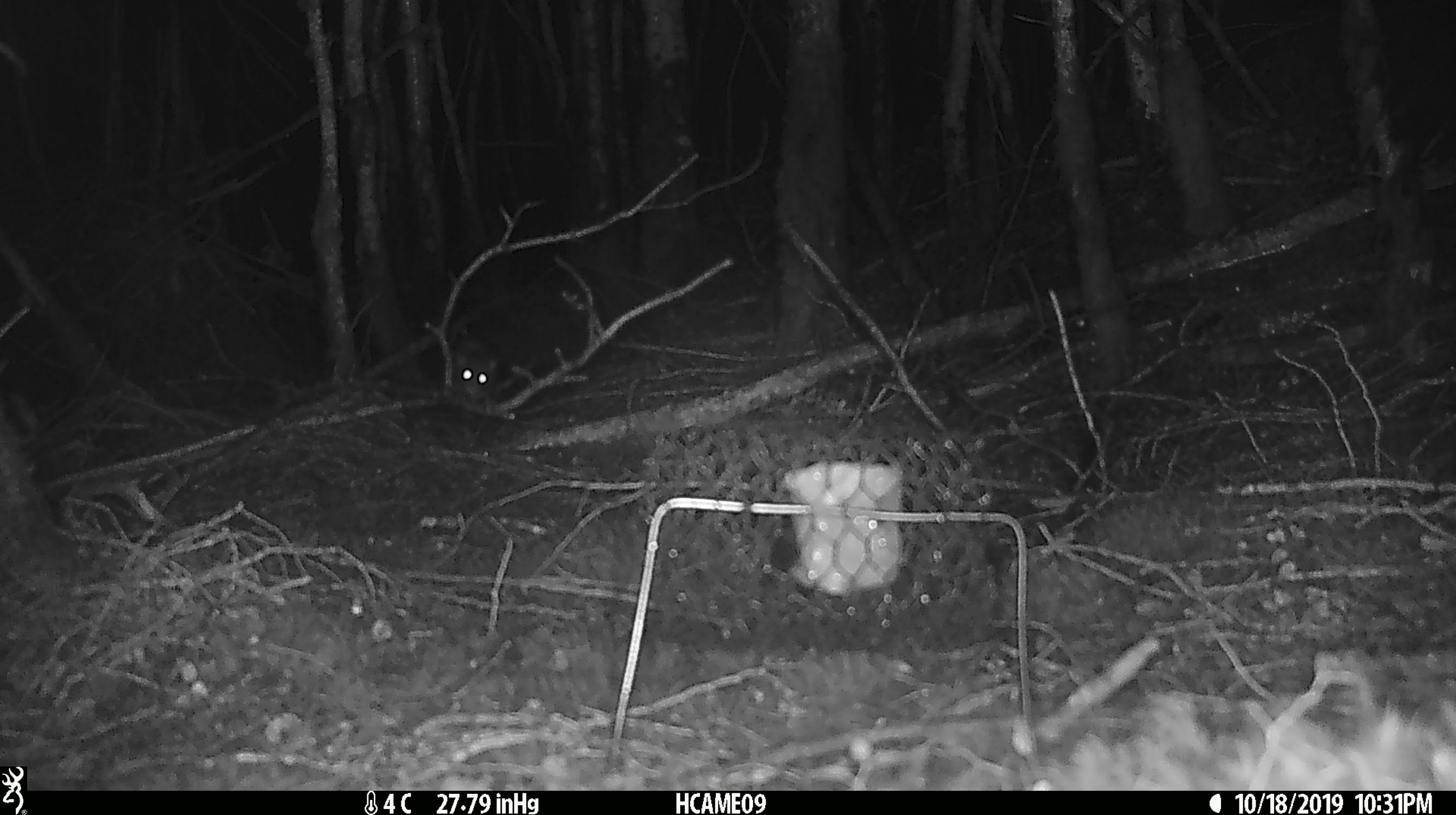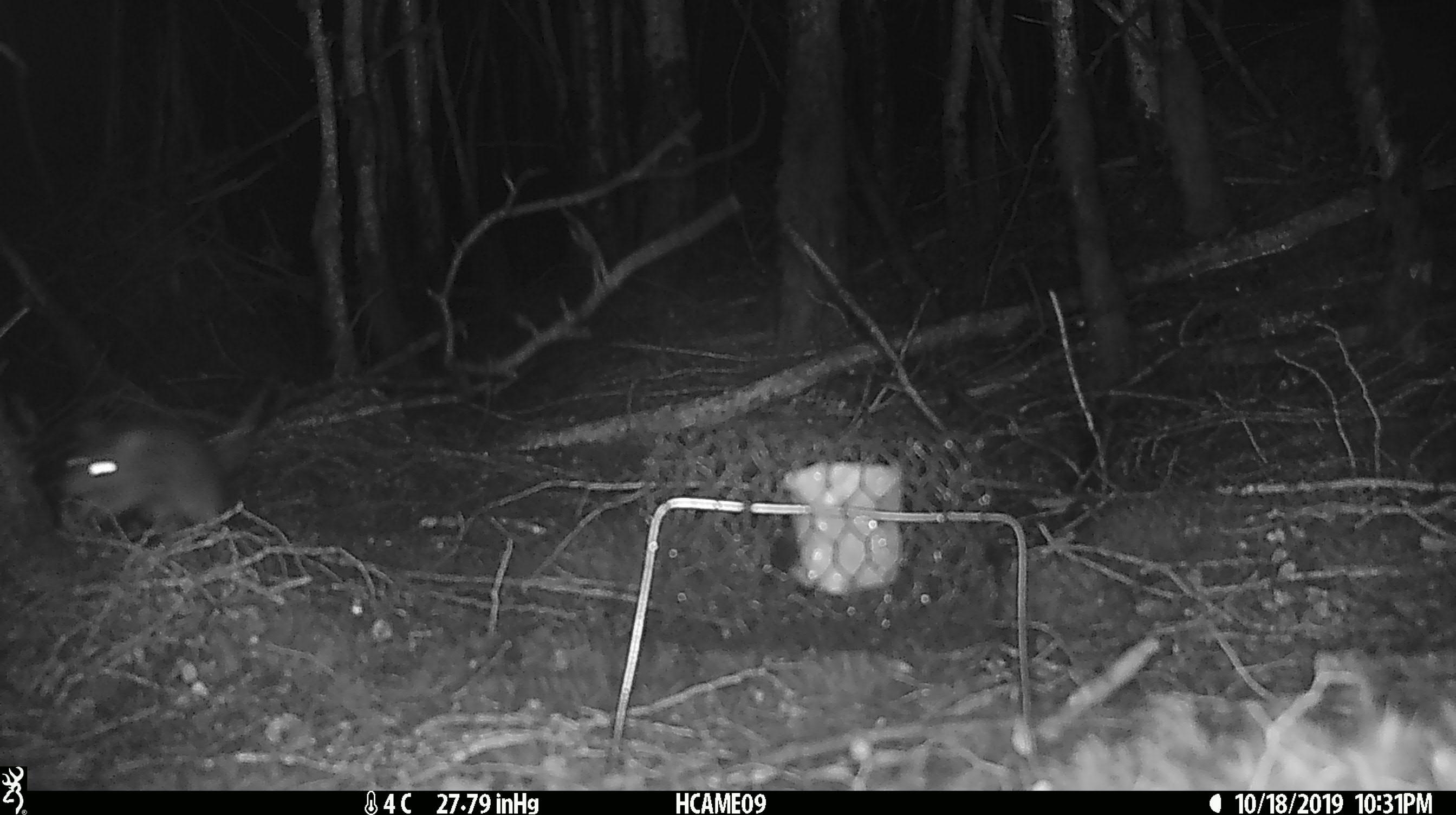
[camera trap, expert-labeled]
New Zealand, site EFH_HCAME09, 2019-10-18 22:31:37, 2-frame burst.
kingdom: Animalia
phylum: Chordata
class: Mammalia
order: Rodentia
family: Muridae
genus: Rattus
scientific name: Rattus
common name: rat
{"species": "rat (Rattus)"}